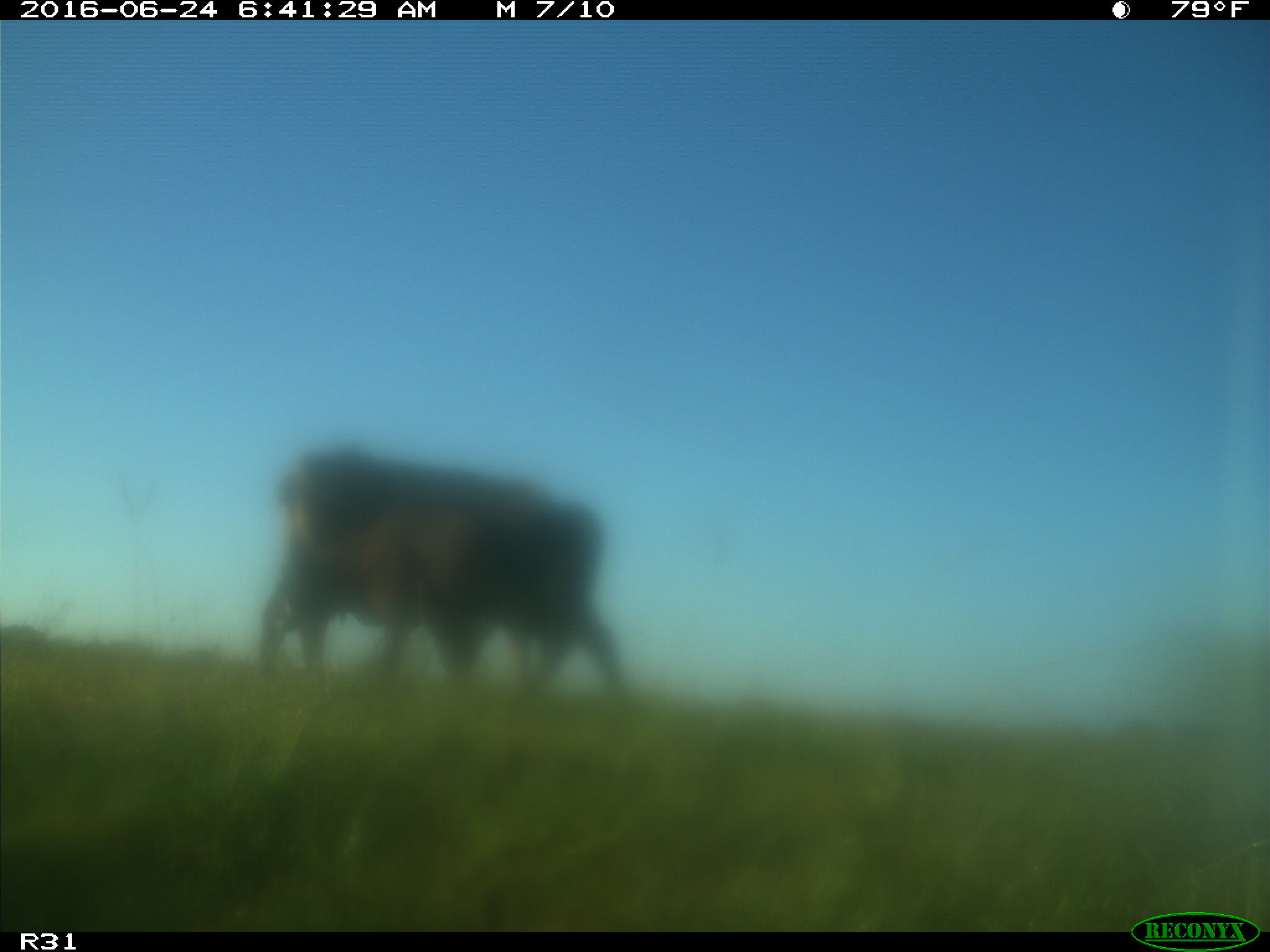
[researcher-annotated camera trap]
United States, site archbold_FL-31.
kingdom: Animalia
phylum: Chordata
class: Mammalia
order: Artiodactyla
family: Bovidae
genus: Bos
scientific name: Bos taurus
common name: domestic cow